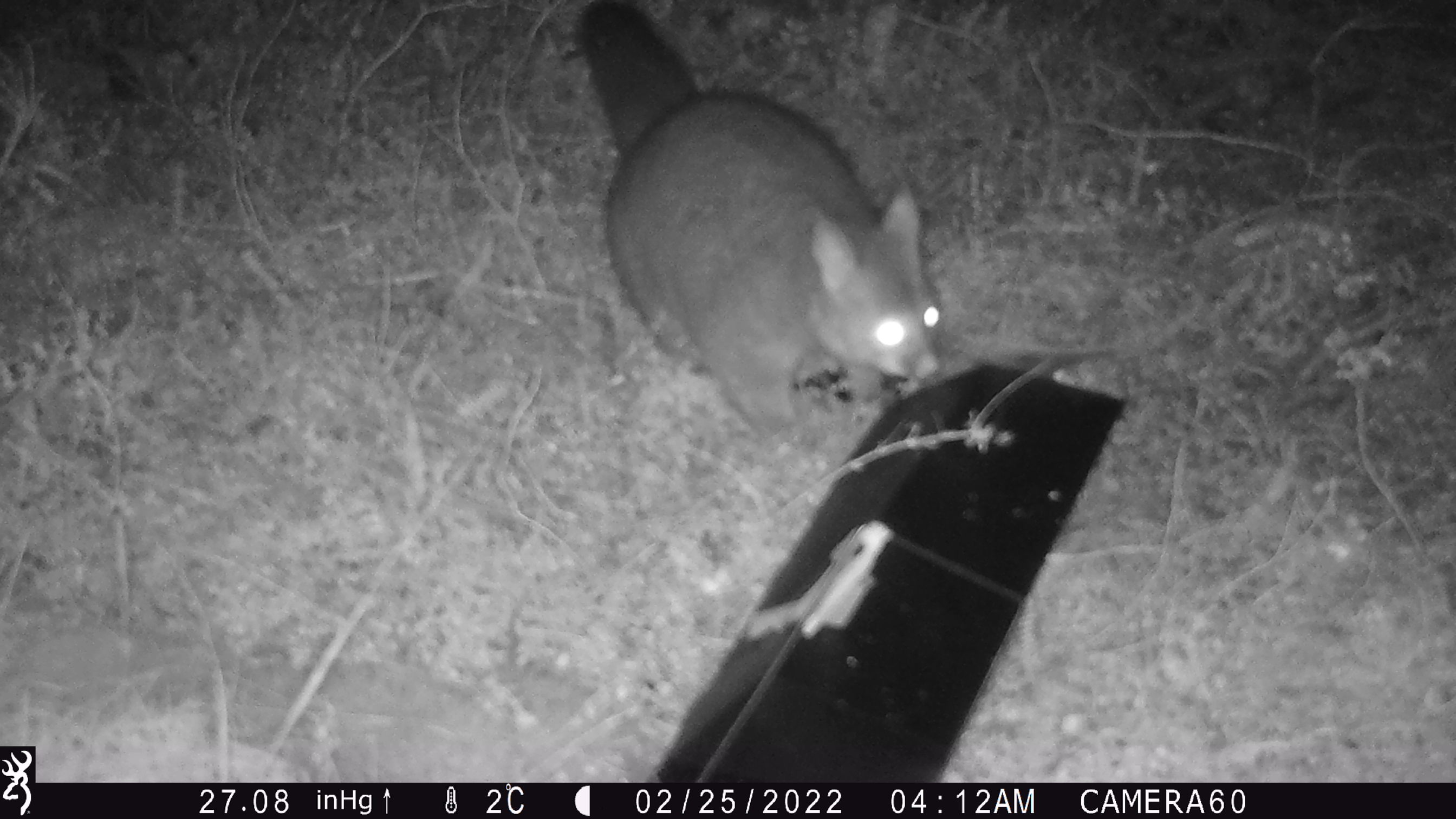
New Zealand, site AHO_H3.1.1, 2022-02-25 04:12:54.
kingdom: Animalia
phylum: Chordata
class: Mammalia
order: Diprotodontia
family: Phalangeridae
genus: Trichosurus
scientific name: Trichosurus vulpecula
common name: common brushtail possum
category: possum